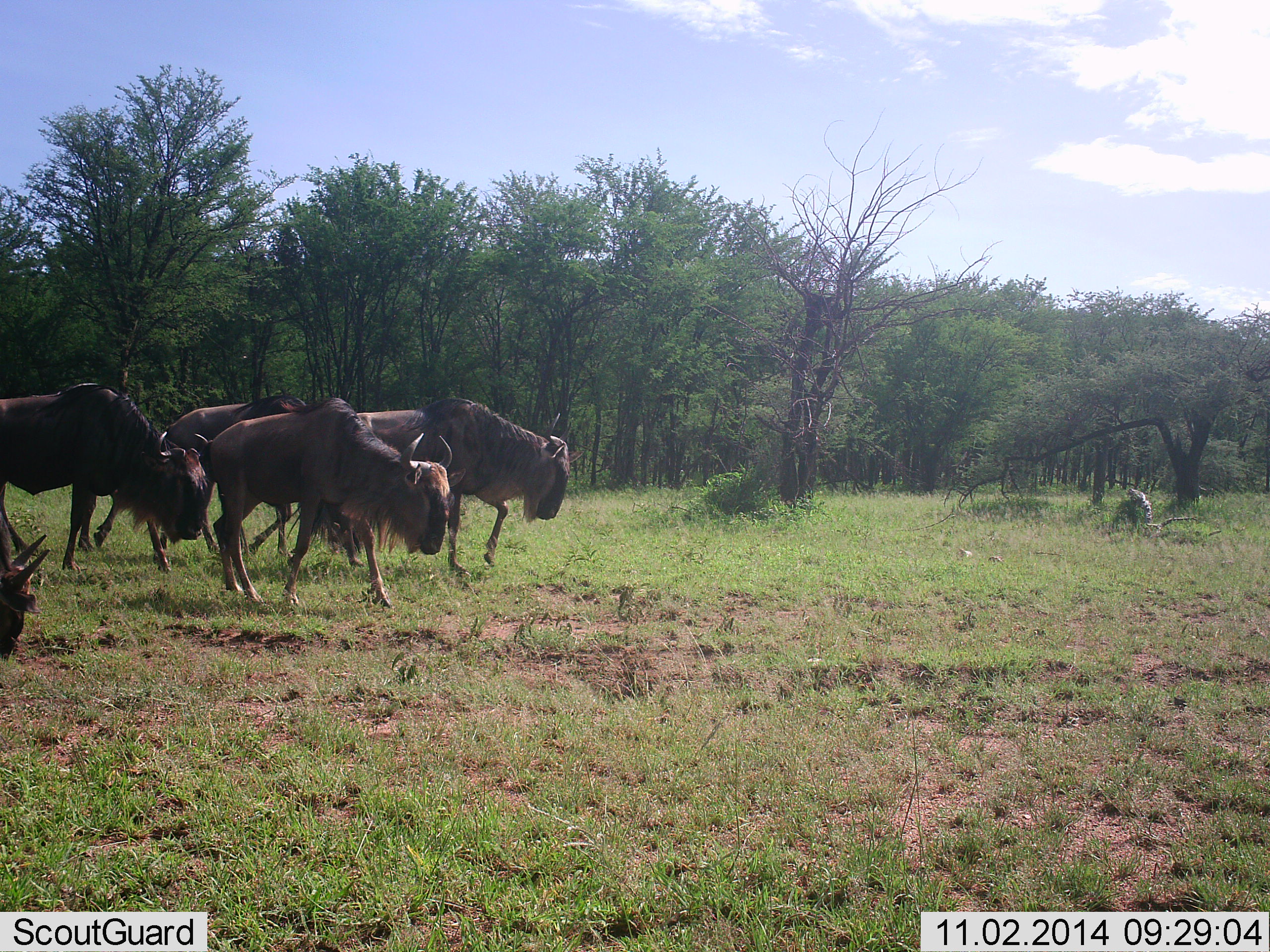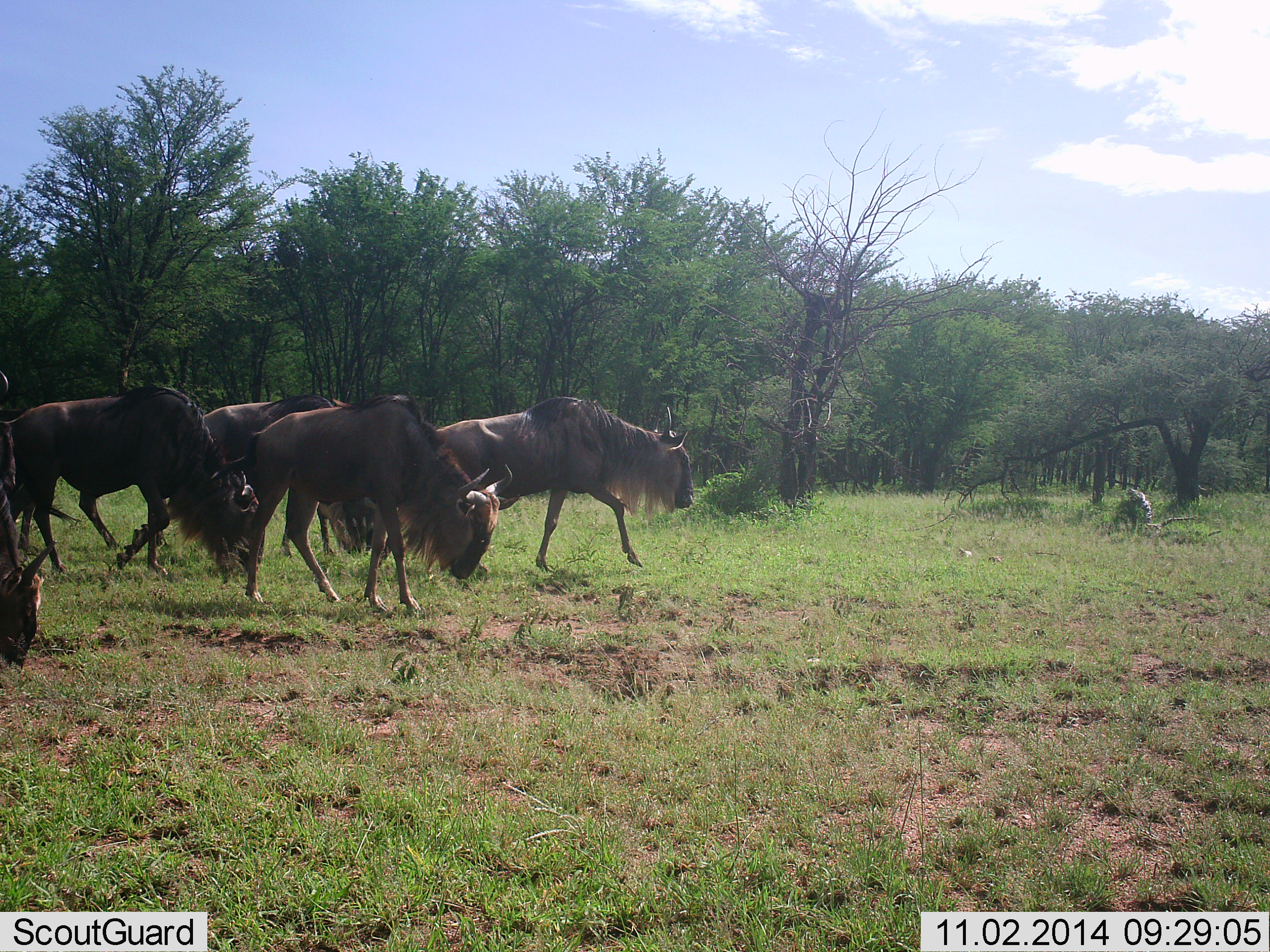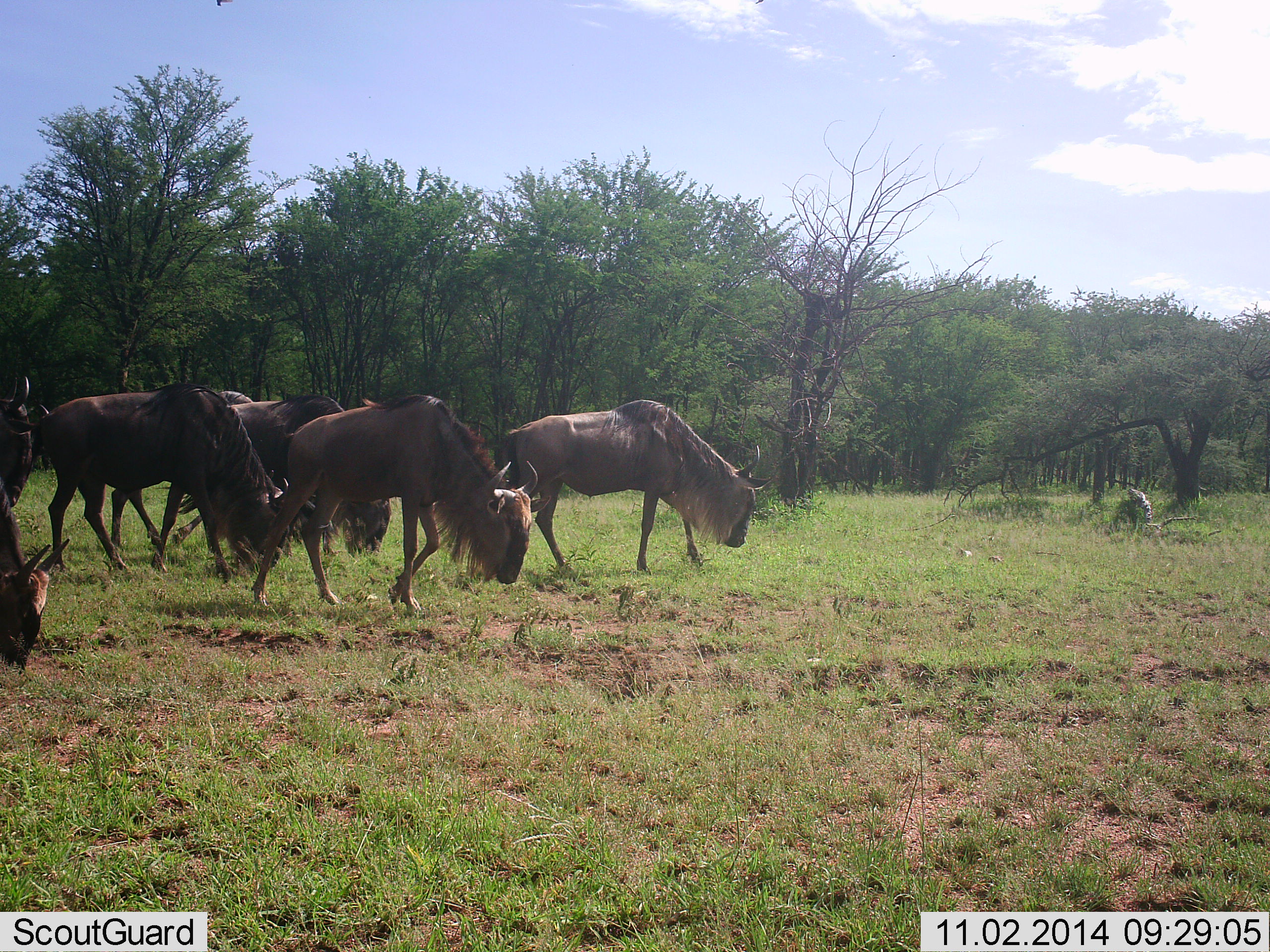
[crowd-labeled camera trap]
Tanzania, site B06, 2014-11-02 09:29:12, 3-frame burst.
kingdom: Animalia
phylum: Chordata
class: Mammalia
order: Artiodactyla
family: Bovidae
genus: Connochaetes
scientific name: Connochaetes taurinus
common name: blue wildebeest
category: wildebeest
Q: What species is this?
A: Wildebeest (blue wildebeest) (Connochaetes taurinus).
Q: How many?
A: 6.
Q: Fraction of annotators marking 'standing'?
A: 0%.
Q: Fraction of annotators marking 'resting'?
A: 0%.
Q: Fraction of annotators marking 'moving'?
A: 100%.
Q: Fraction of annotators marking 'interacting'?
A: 0%.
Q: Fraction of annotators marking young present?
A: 0%.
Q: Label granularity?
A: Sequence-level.